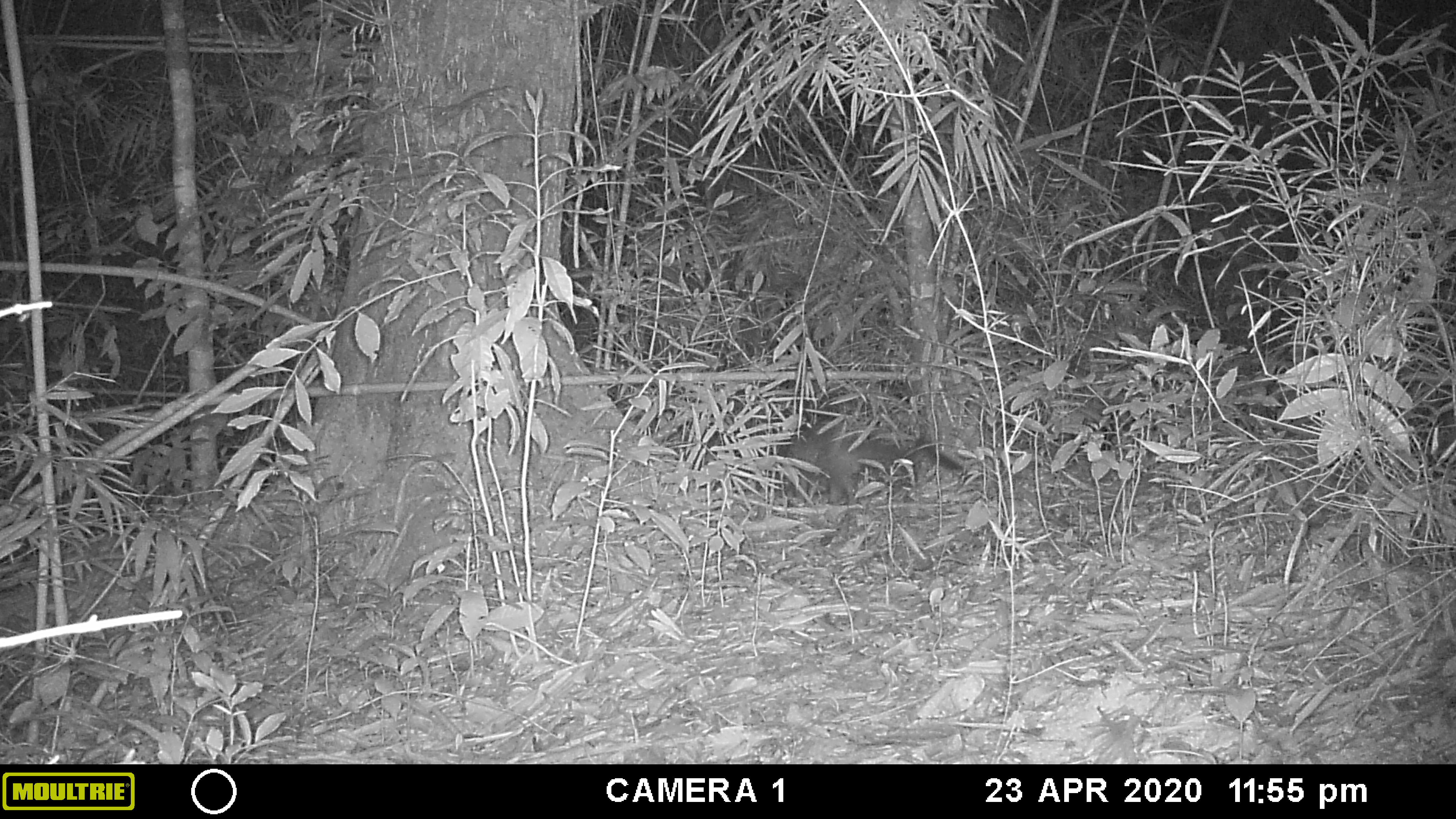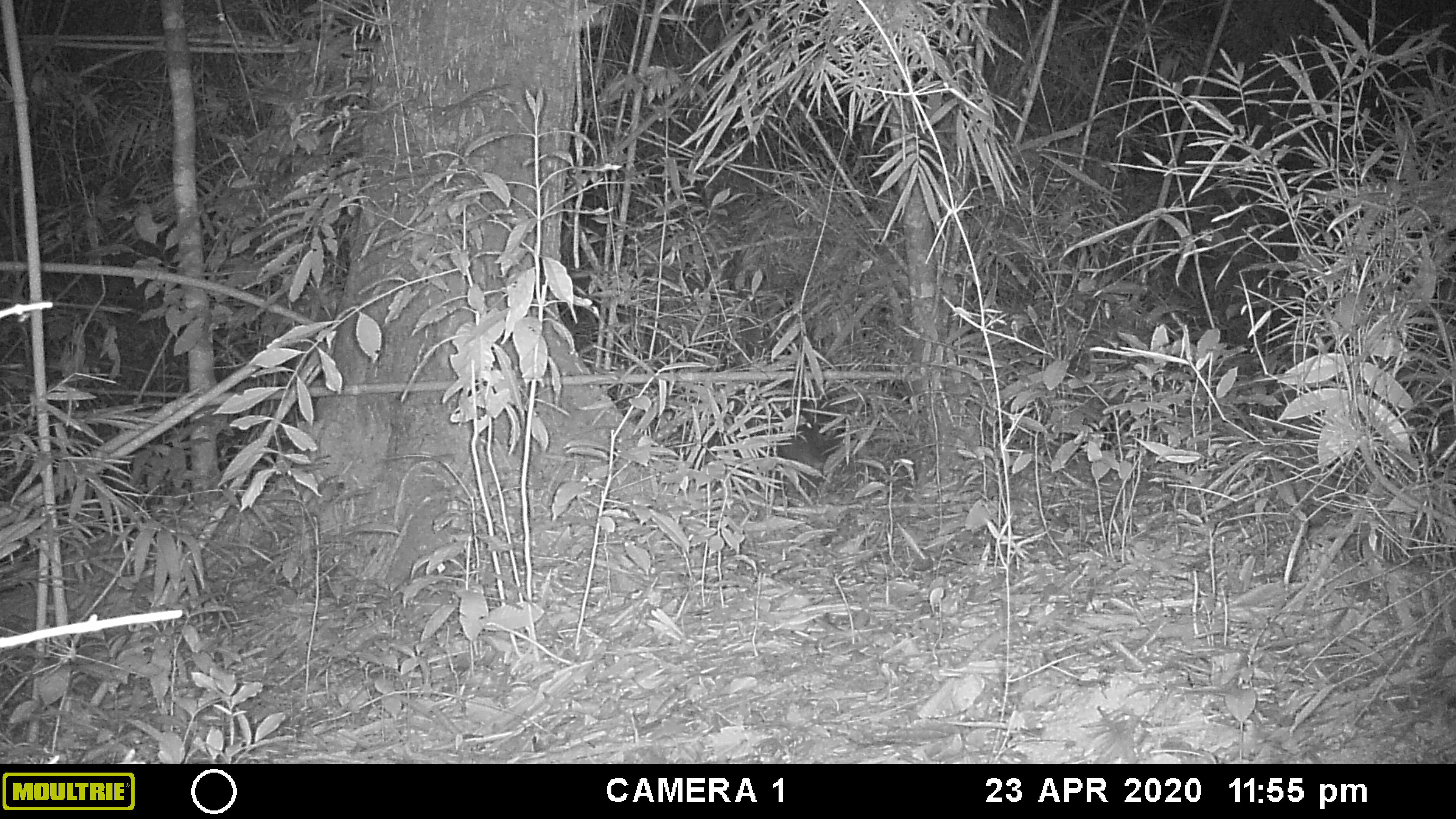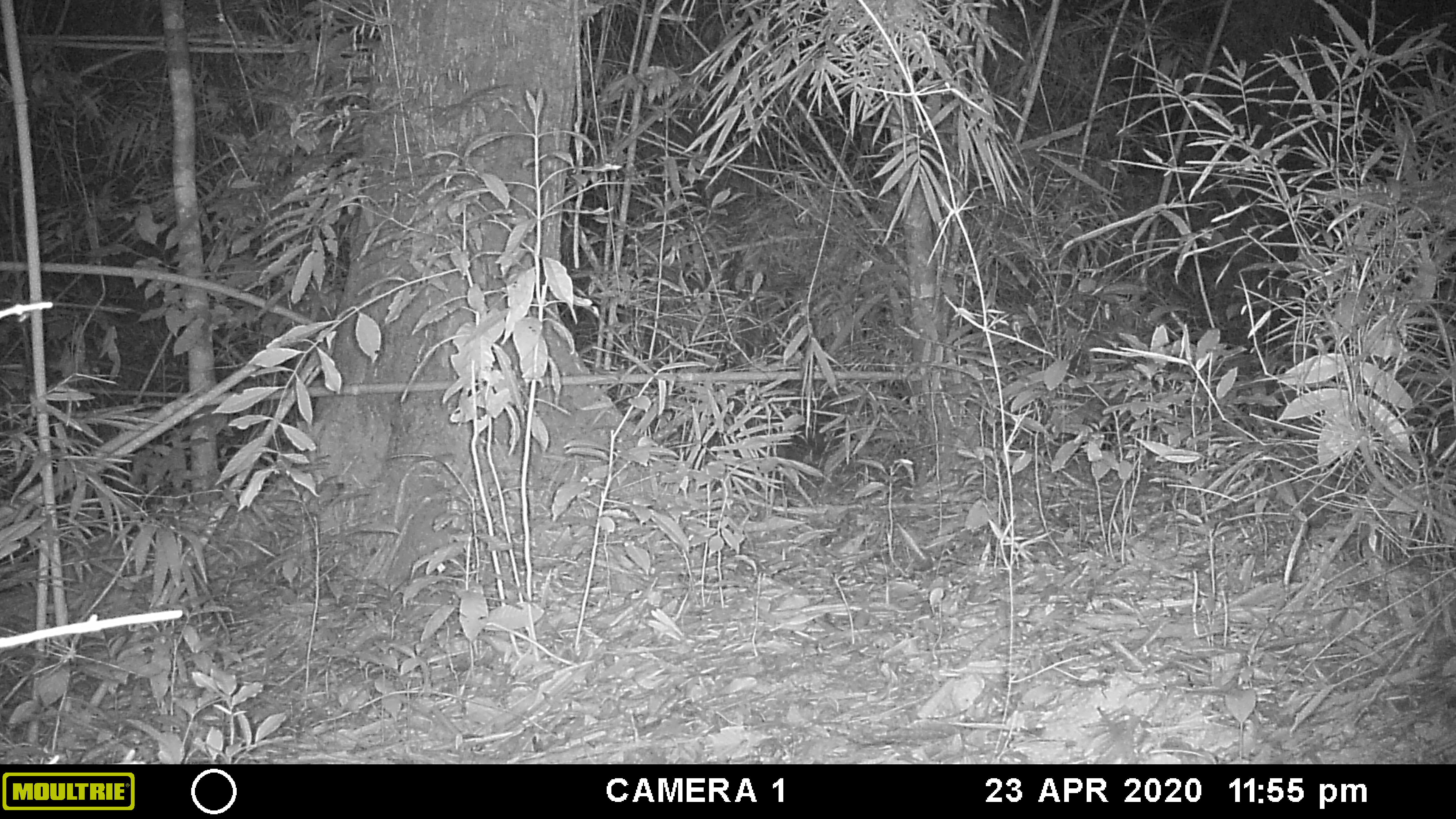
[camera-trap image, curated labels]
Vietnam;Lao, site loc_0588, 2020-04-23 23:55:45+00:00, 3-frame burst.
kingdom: Animalia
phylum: Chordata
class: Mammalia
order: Carnivora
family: Viverridae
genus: Paguma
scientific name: Paguma larvata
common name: masked palm civet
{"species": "masked palm civet (Paguma larvata)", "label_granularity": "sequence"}